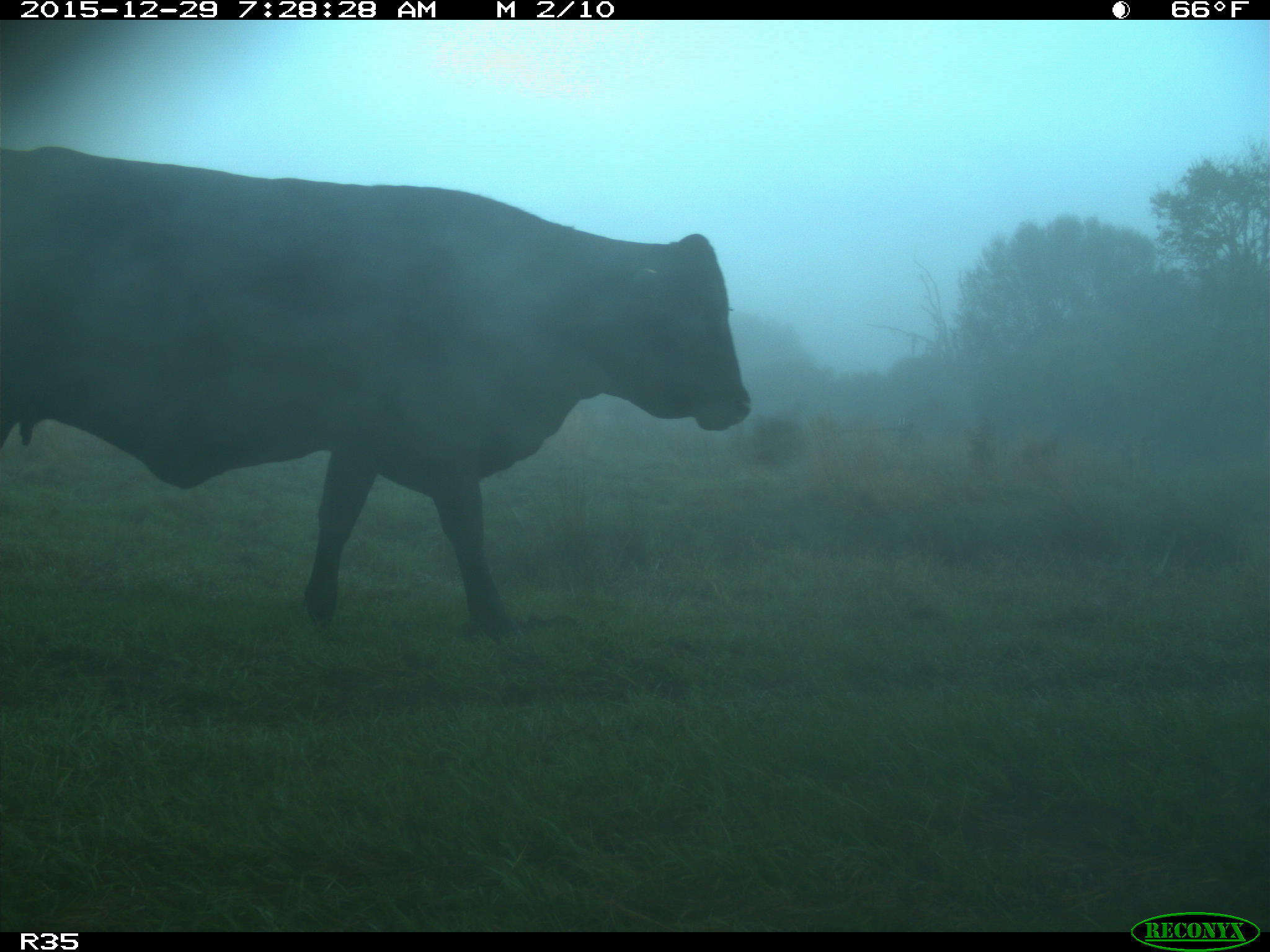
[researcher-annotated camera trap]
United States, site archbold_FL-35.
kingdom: Animalia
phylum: Chordata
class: Mammalia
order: Artiodactyla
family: Bovidae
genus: Bos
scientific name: Bos taurus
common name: domestic cow